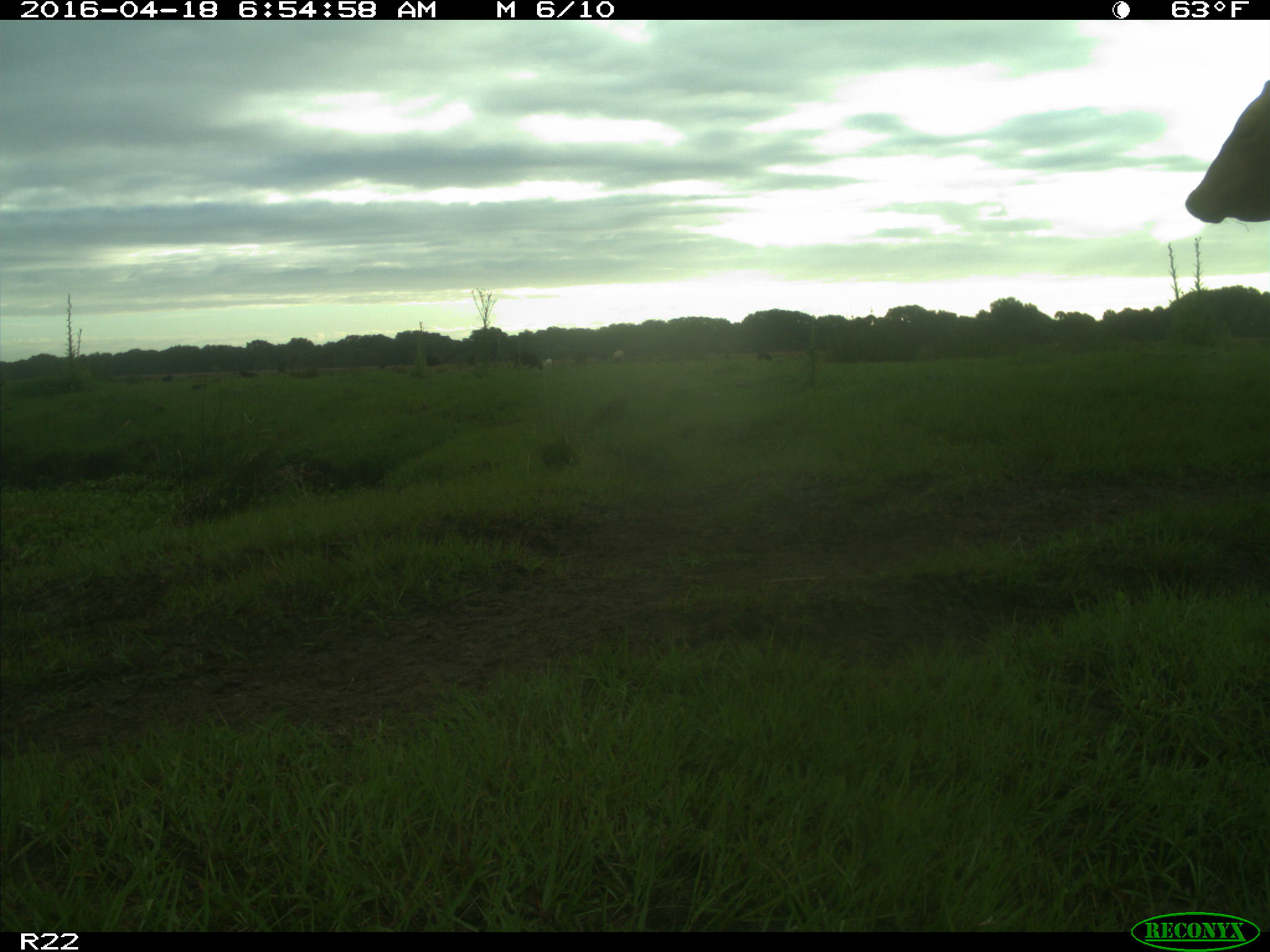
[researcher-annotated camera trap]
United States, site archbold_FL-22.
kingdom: Animalia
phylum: Chordata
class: Mammalia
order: Artiodactyla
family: Bovidae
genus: Bos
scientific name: Bos taurus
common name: domestic cow